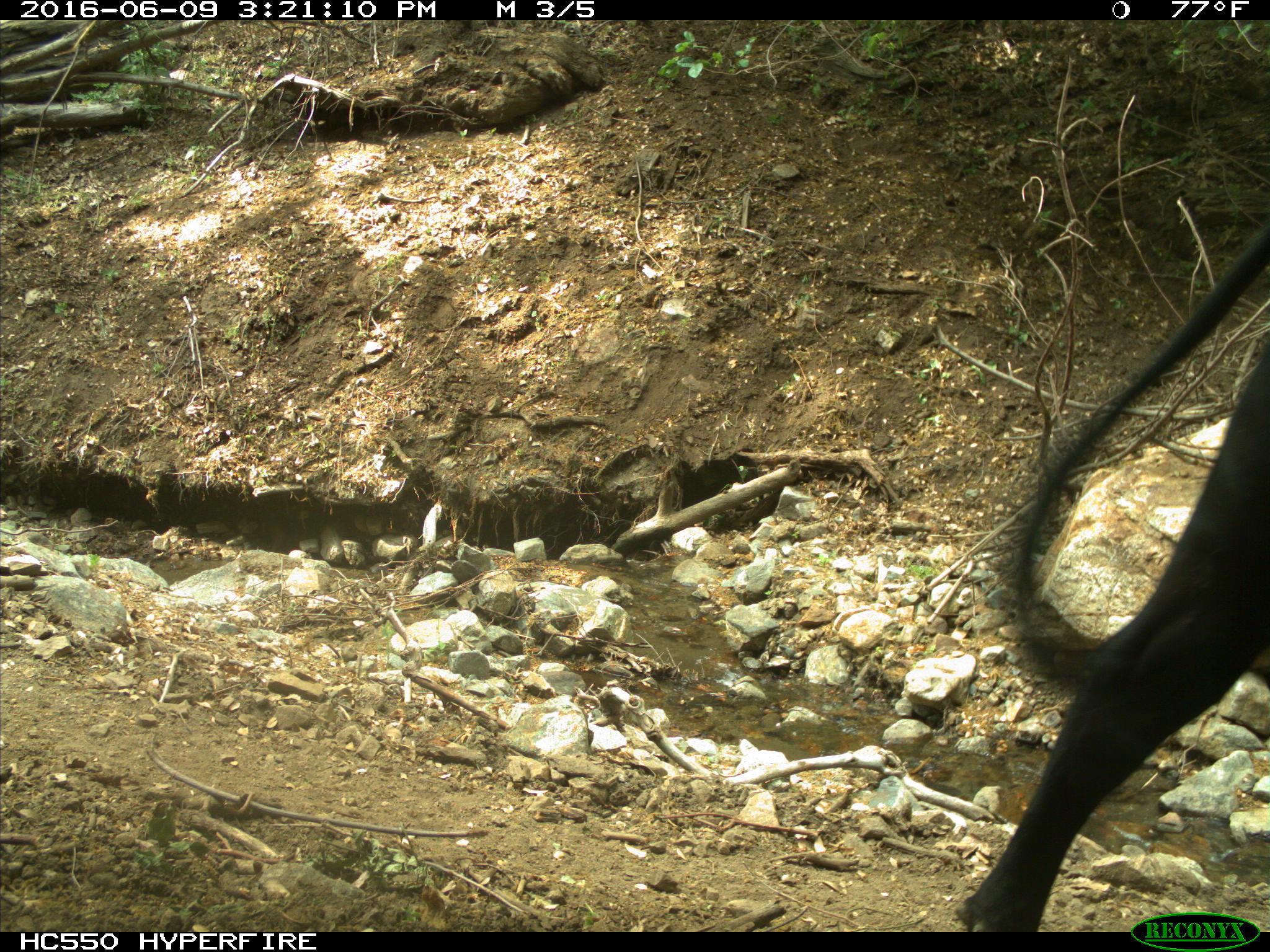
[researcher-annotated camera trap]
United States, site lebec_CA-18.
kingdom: Animalia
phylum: Chordata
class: Mammalia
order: Artiodactyla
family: Bovidae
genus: Bos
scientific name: Bos taurus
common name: domestic cow